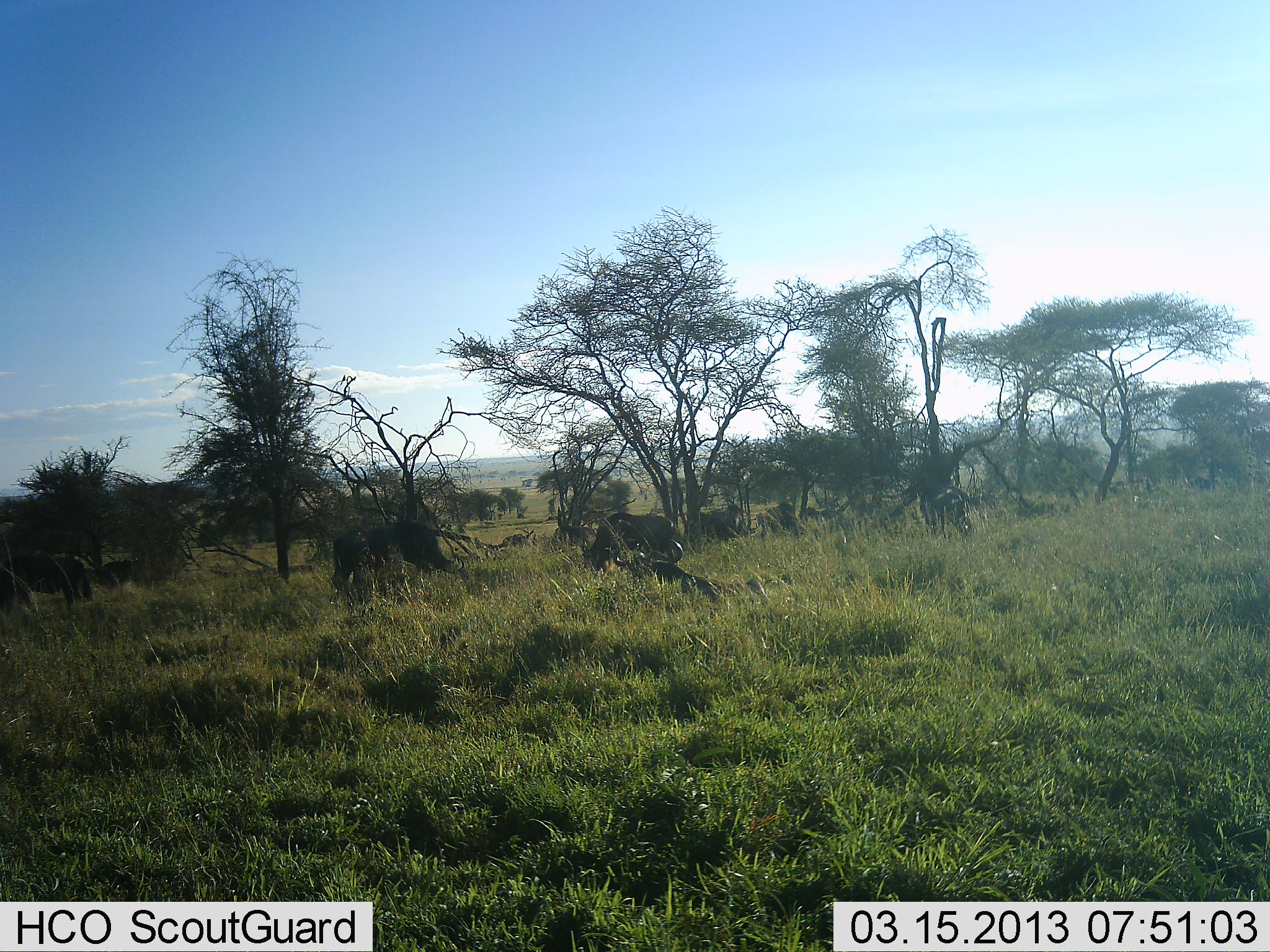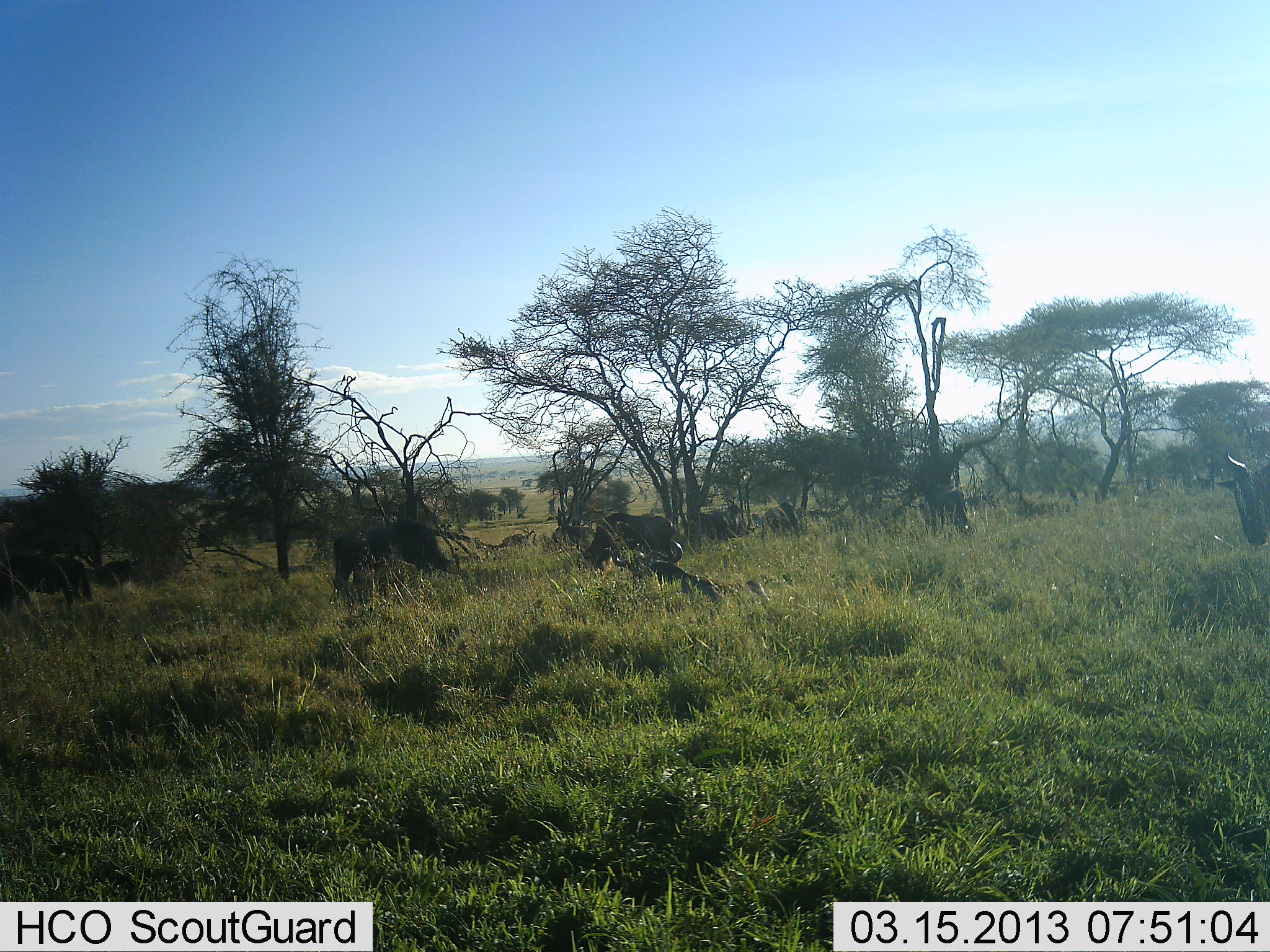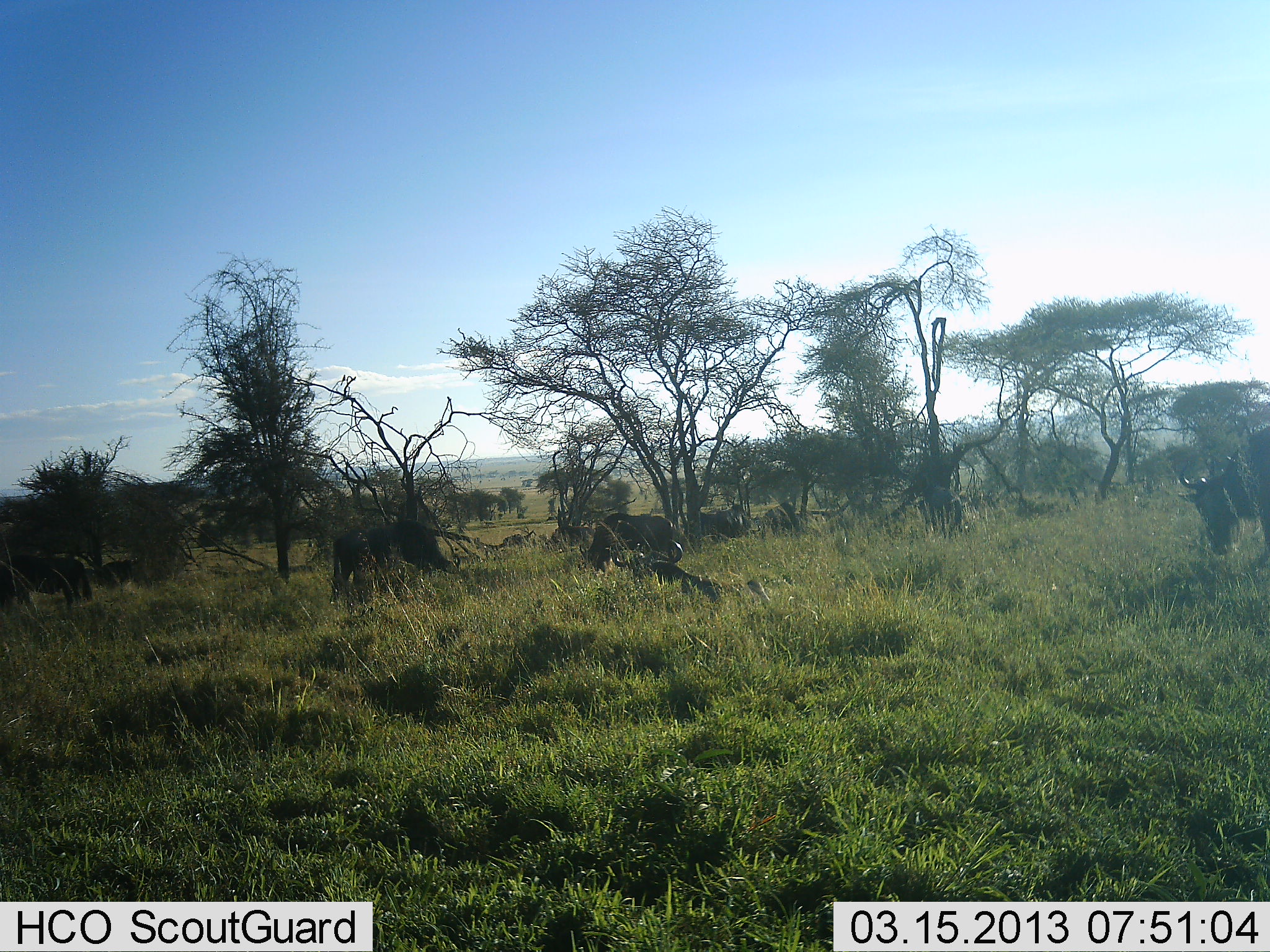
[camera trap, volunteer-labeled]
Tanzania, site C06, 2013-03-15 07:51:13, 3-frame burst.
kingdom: Animalia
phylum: Chordata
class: Mammalia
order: Artiodactyla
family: Bovidae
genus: Connochaetes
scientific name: Connochaetes taurinus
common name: blue wildebeest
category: wildebeest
Wildebeest (blue wildebeest) (Connochaetes taurinus), count 8. Behavior (volunteer vote fractions): standing 35%, resting 22%, moving 57%, interacting 0%. Young present (vote fraction): 4%. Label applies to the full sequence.